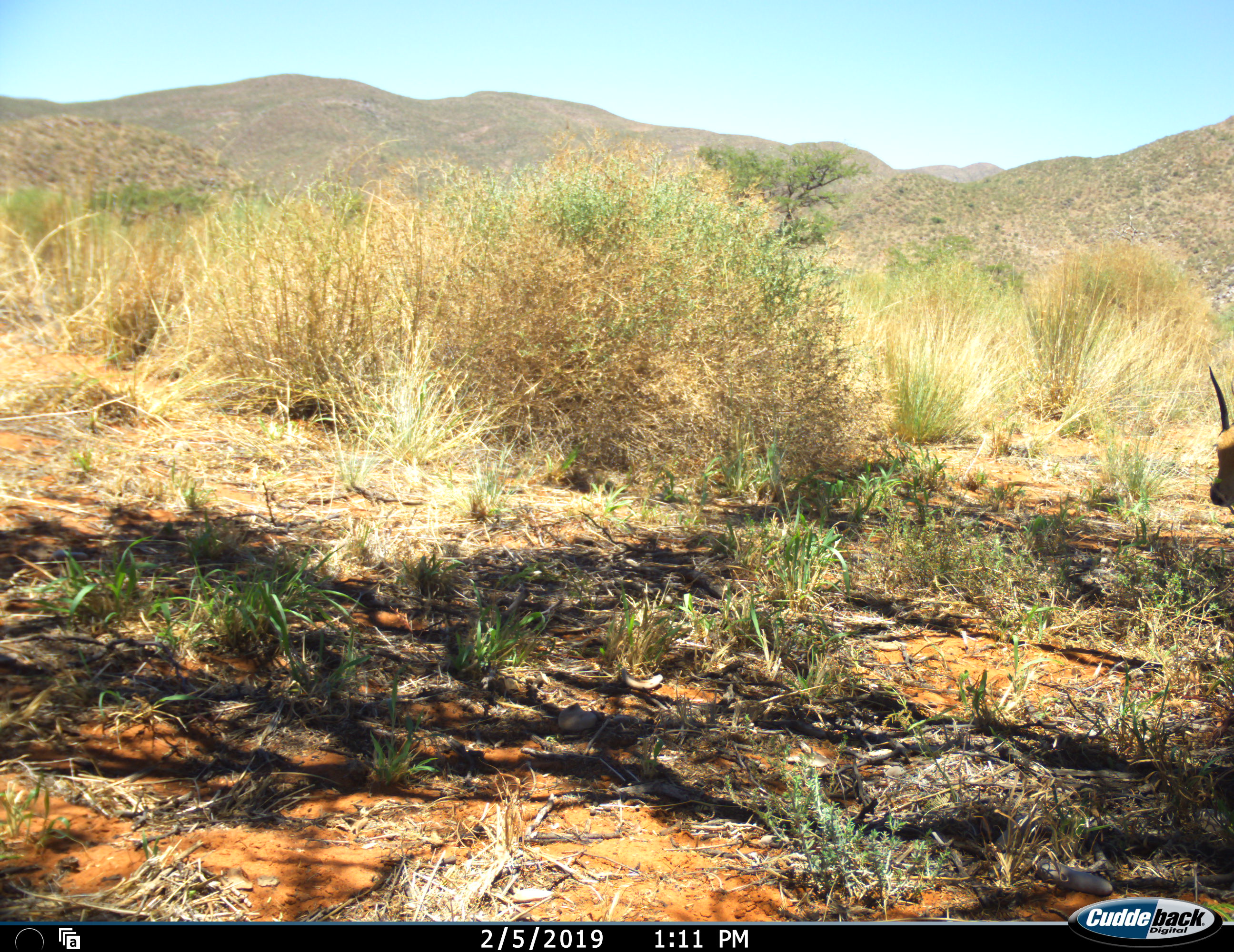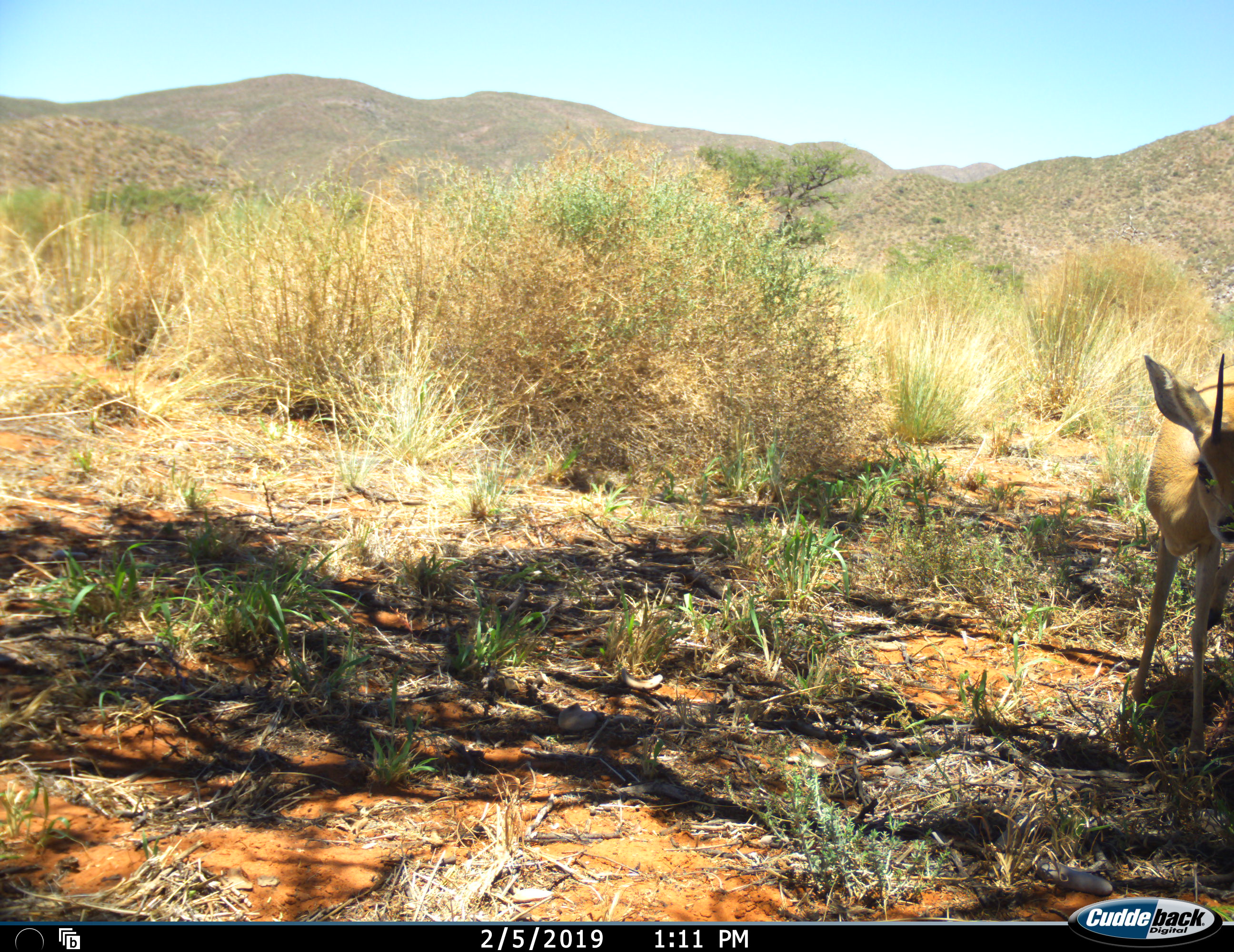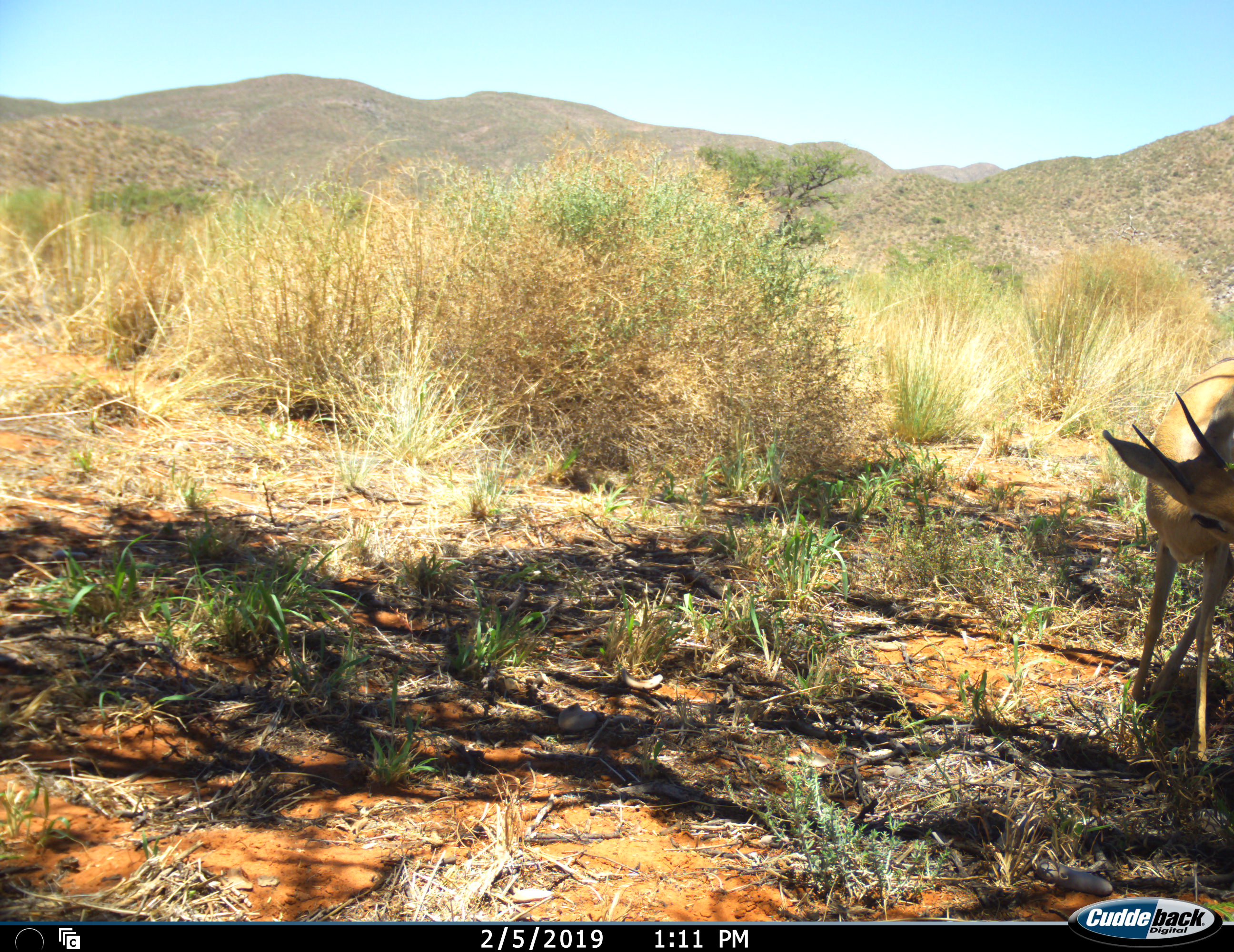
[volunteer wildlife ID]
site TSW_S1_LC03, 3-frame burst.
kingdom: Animalia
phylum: Chordata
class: Mammalia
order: Artiodactyla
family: Bovidae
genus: Raphicerus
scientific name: Raphicerus campestris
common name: steenbok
Steenbok (Raphicerus campestris), count 1. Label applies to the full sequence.